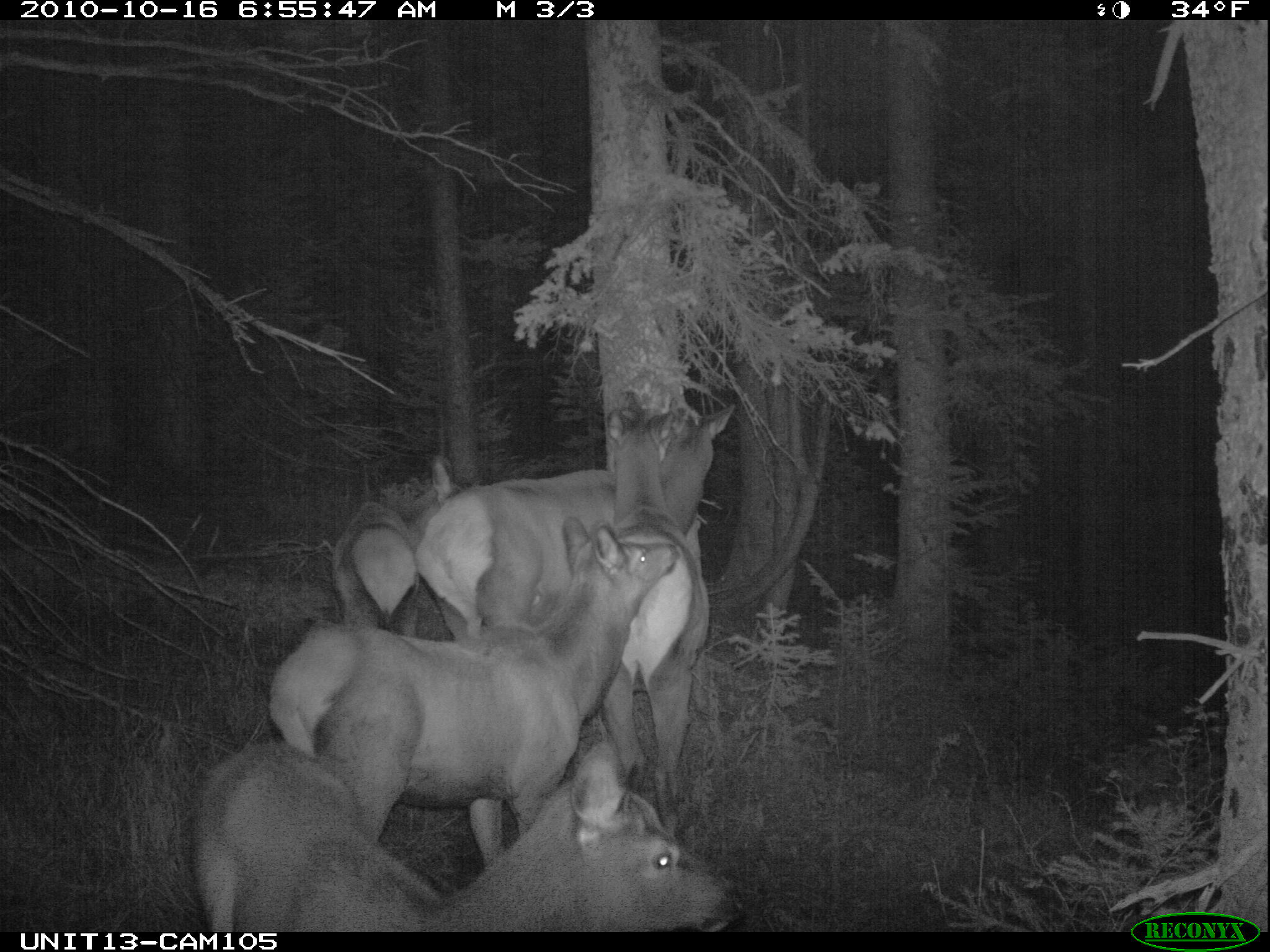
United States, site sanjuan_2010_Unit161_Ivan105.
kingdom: Animalia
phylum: Chordata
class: Mammalia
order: Artiodactyla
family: Cervidae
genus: Cervus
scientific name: Cervus elaphus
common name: red deer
Cervus elaphus (red deer).